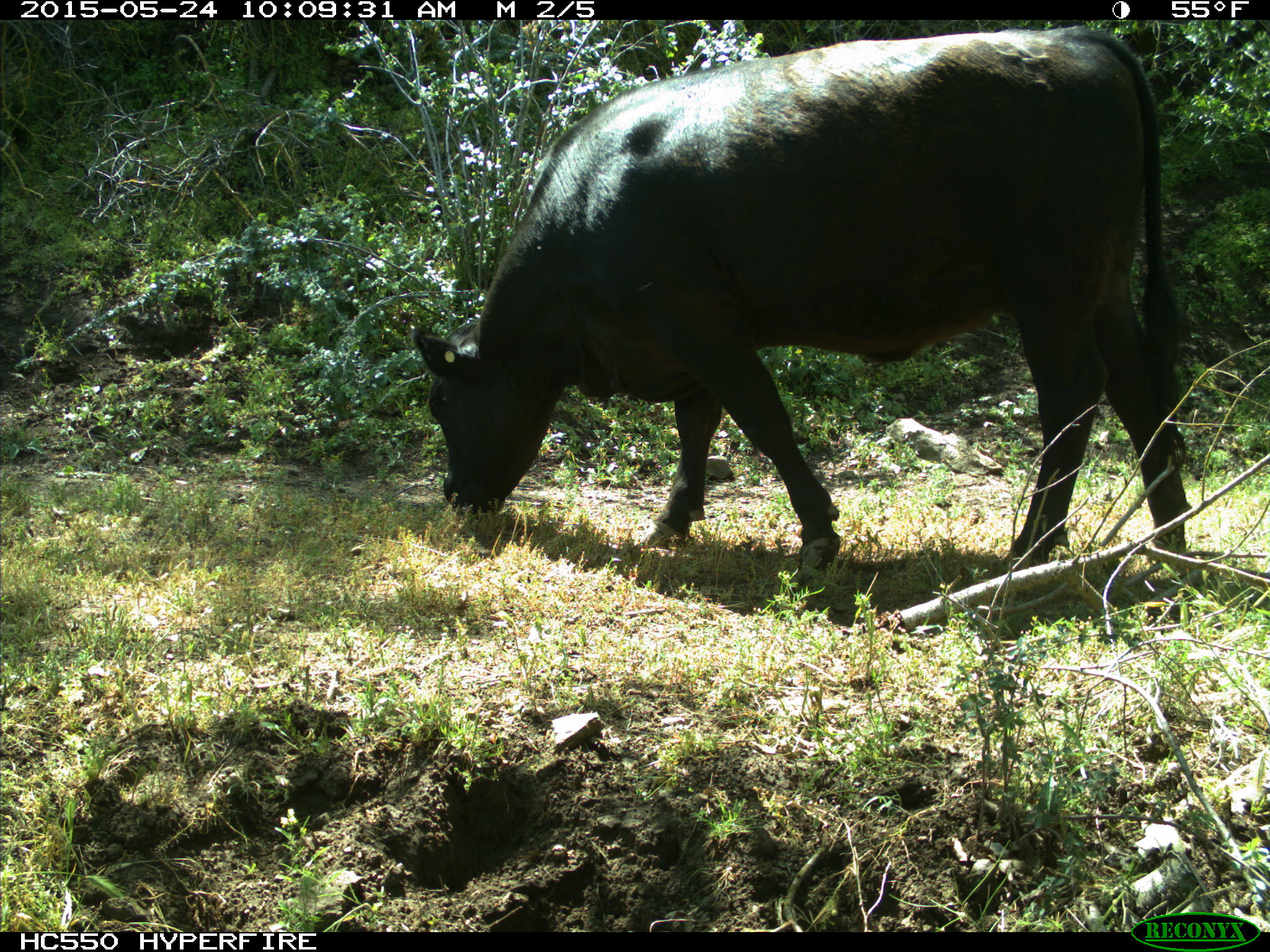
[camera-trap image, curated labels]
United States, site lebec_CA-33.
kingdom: Animalia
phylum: Chordata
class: Mammalia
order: Artiodactyla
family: Bovidae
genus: Bos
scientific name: Bos taurus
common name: domestic cow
Bos taurus (domestic cow).